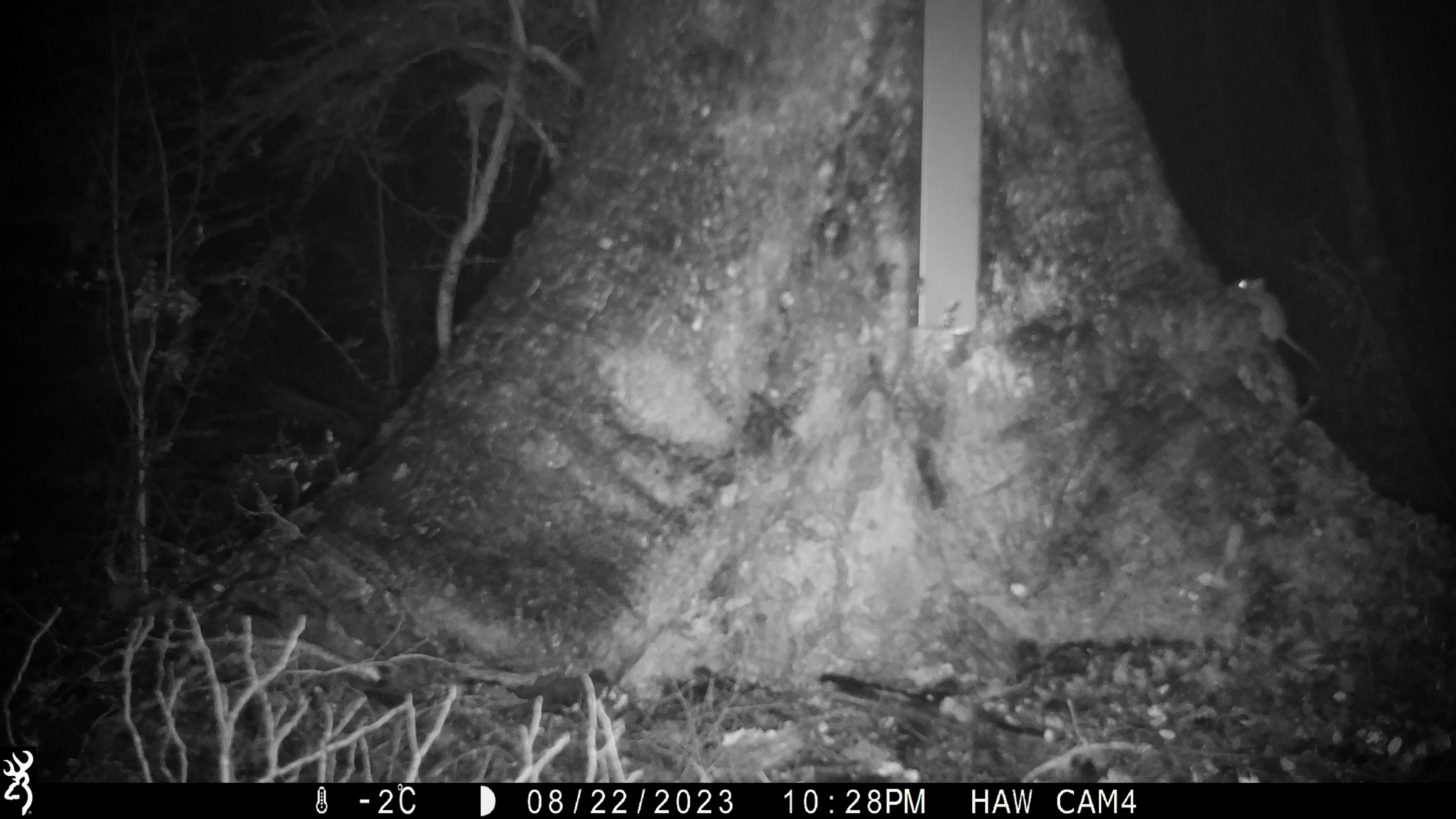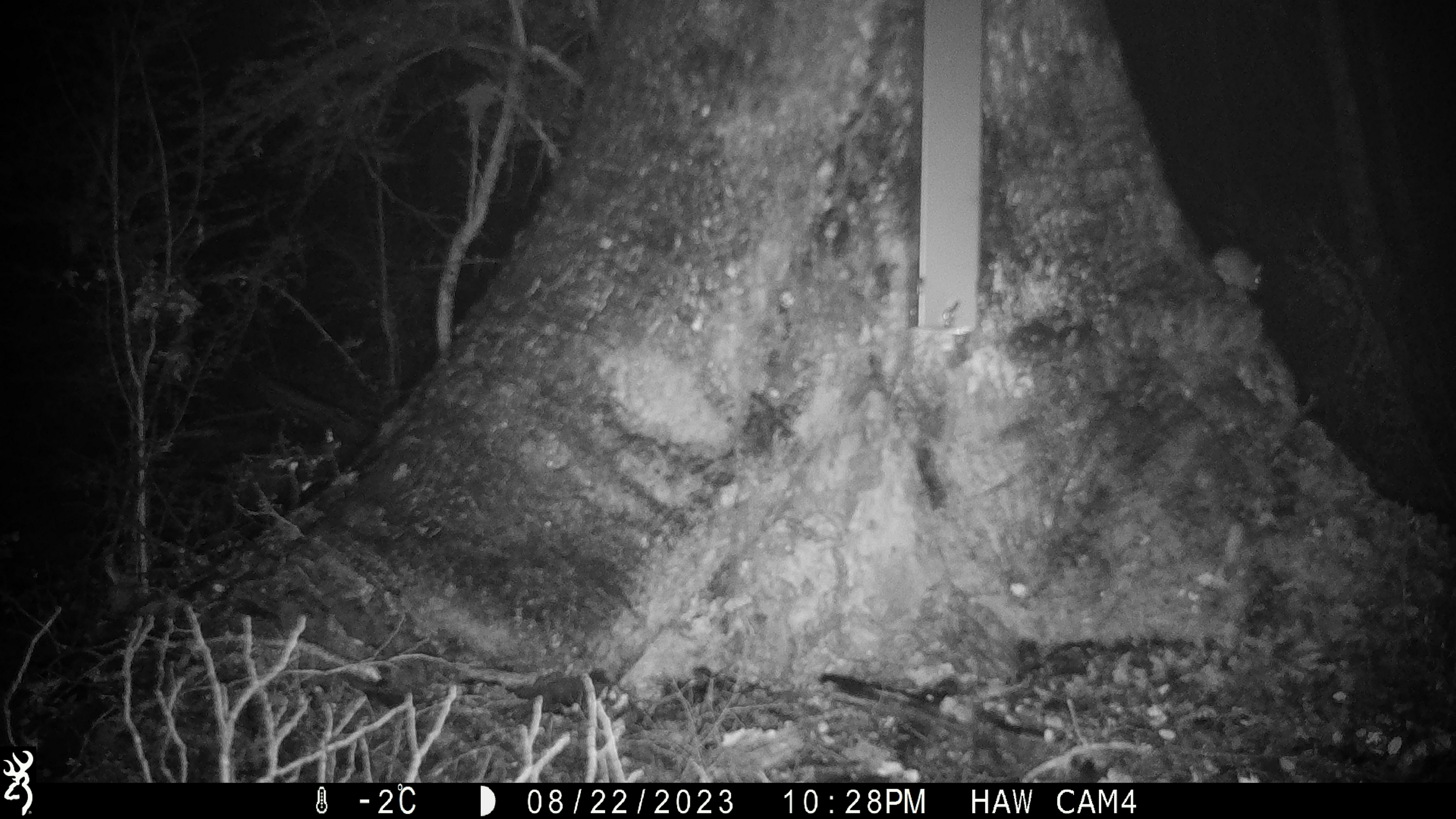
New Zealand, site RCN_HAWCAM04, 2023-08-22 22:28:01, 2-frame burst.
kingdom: Animalia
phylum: Chordata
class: Mammalia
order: Rodentia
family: Muridae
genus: Mus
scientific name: Mus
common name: mouse